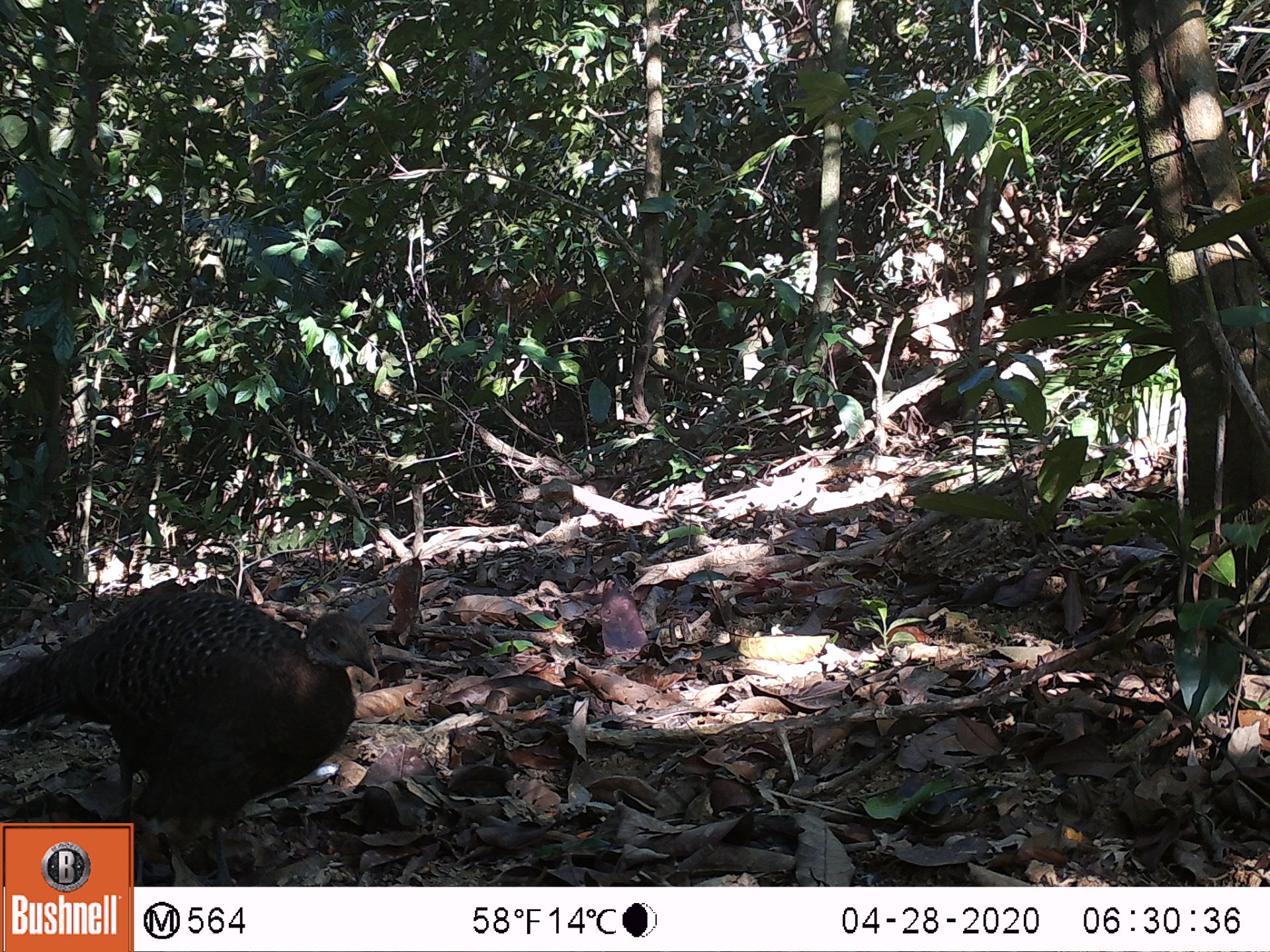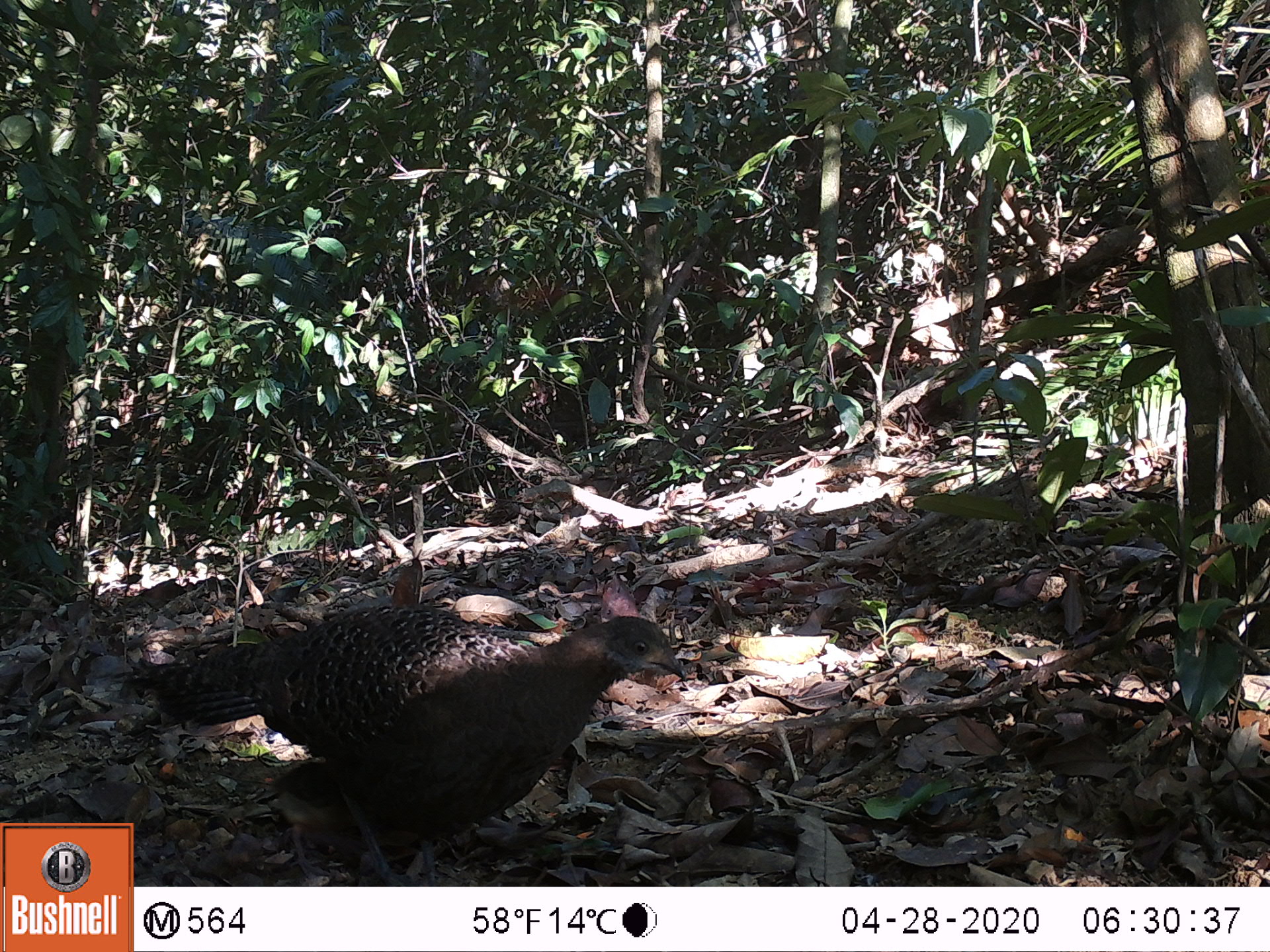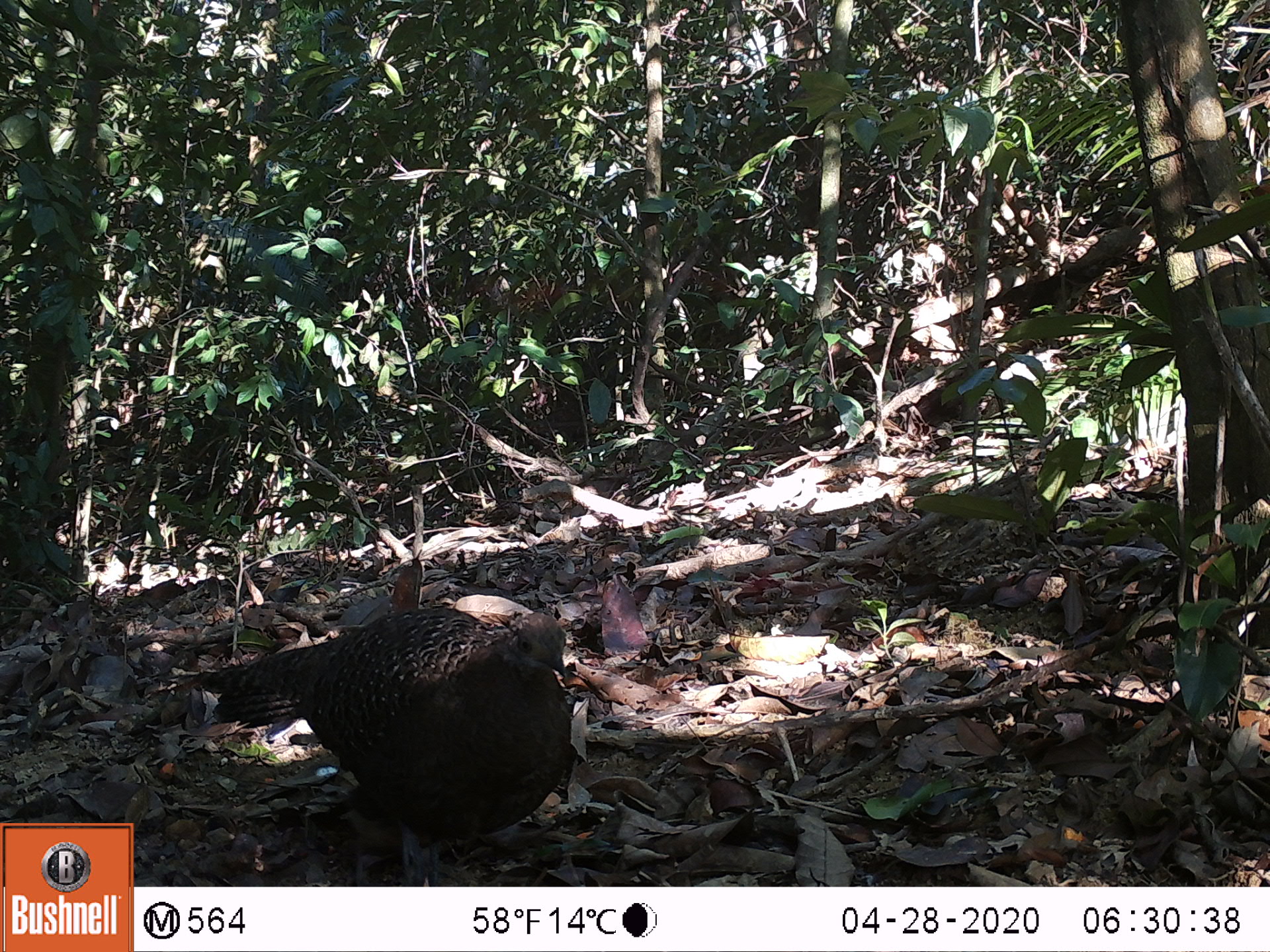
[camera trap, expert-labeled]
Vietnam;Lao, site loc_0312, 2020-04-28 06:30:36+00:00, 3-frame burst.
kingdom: Animalia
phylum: Chordata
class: Aves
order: Galliformes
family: Phasianidae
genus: Polyplectron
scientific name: Polyplectron bicalcaratum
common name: gray peacock-pheasant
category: grey peacock pheasant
Grey peacock pheasant (gray peacock-pheasant) (Polyplectron bicalcaratum). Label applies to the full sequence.